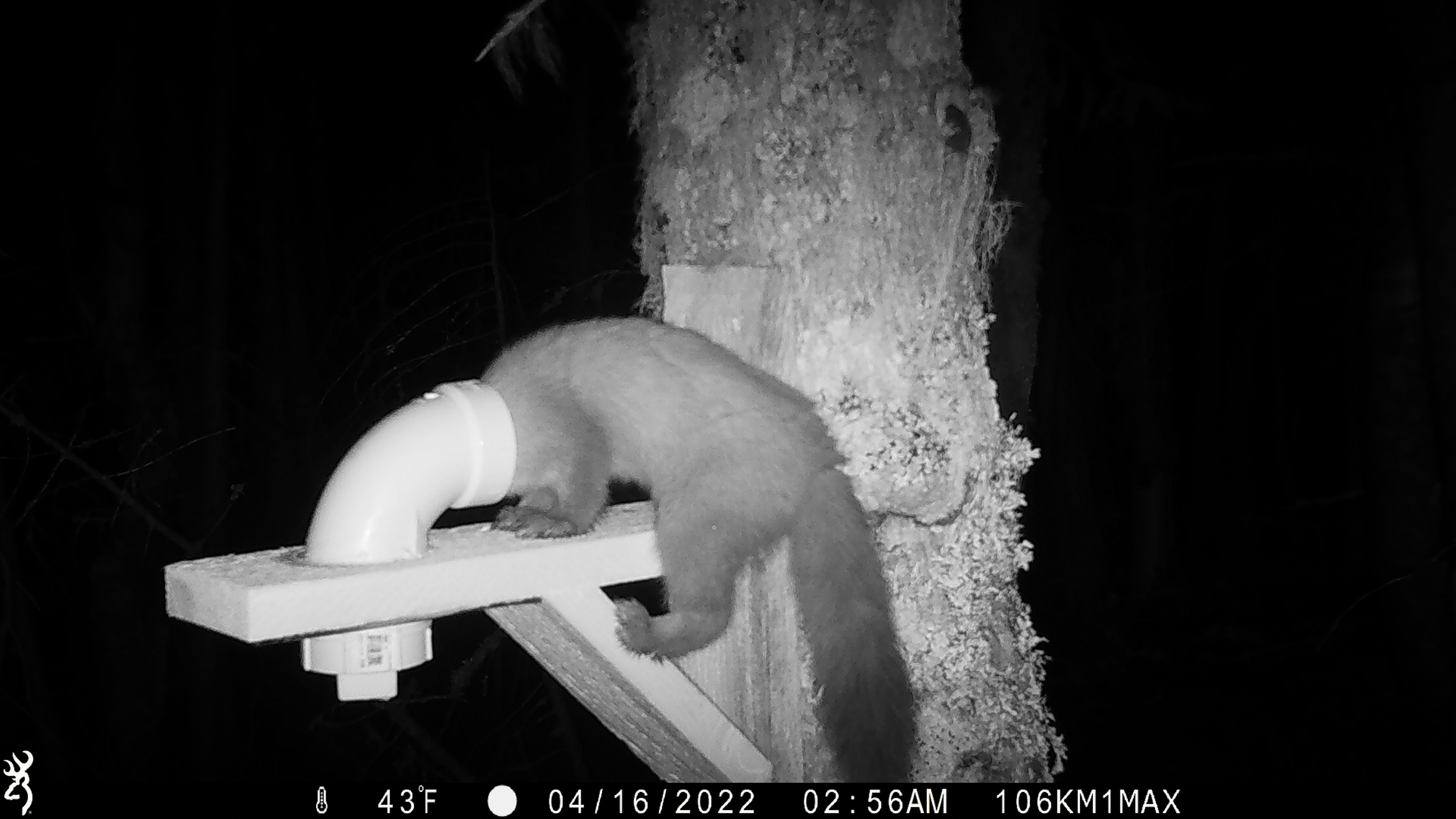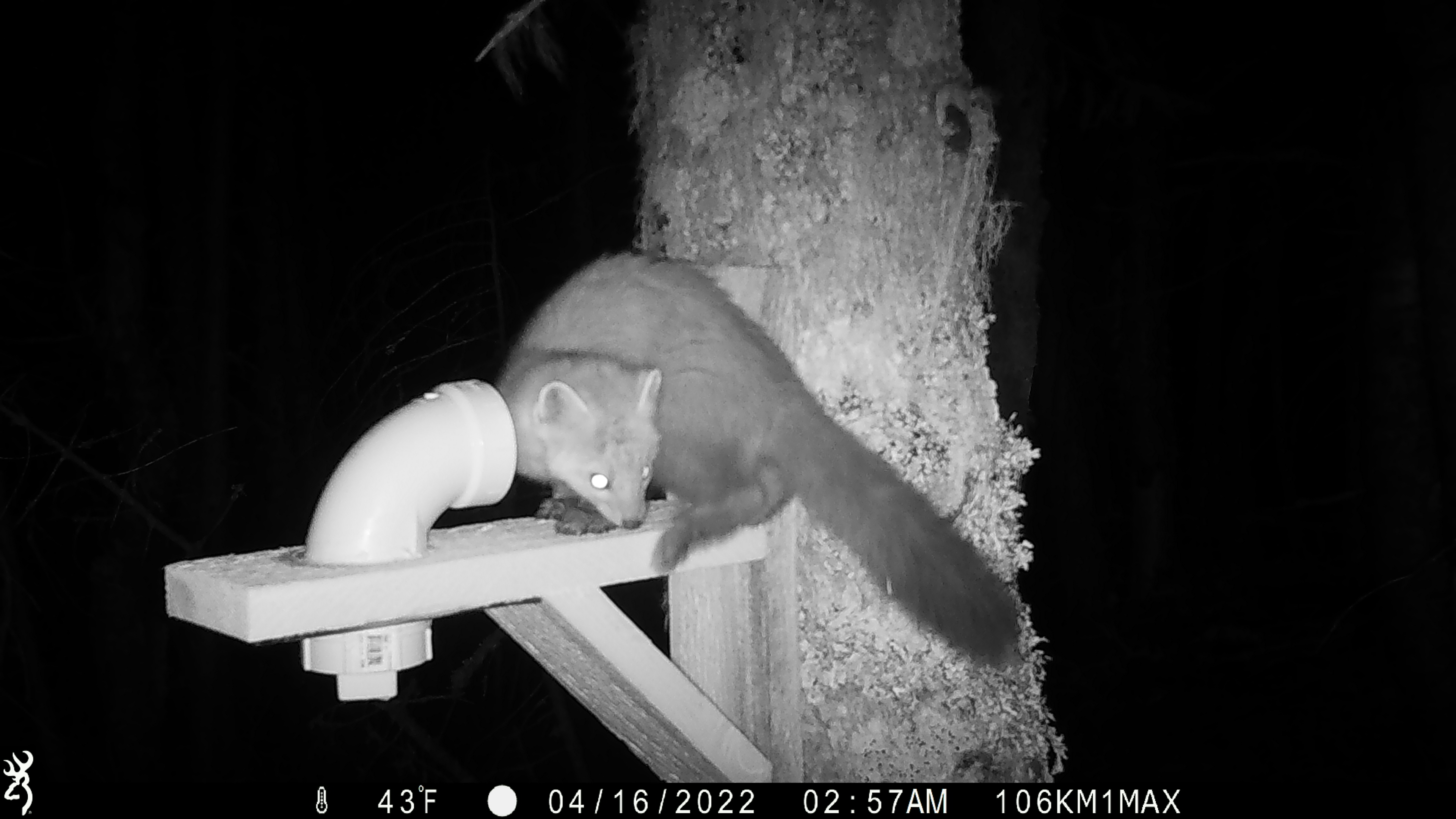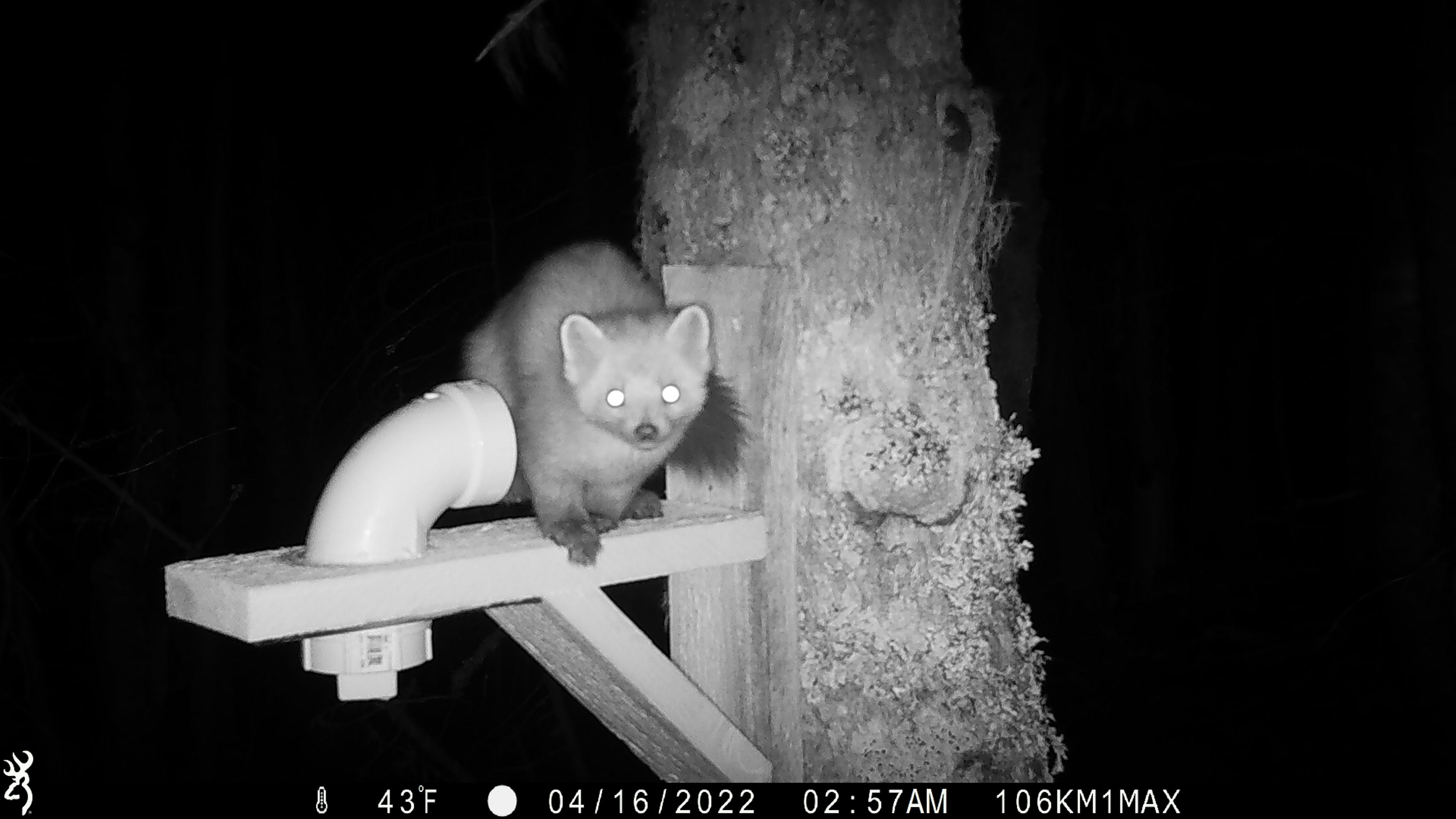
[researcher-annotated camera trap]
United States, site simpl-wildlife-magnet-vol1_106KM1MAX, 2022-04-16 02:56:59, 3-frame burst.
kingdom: Animalia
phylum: Chordata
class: Mammalia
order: Carnivora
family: Mustelidae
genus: Martes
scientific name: Martes americana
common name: american marten